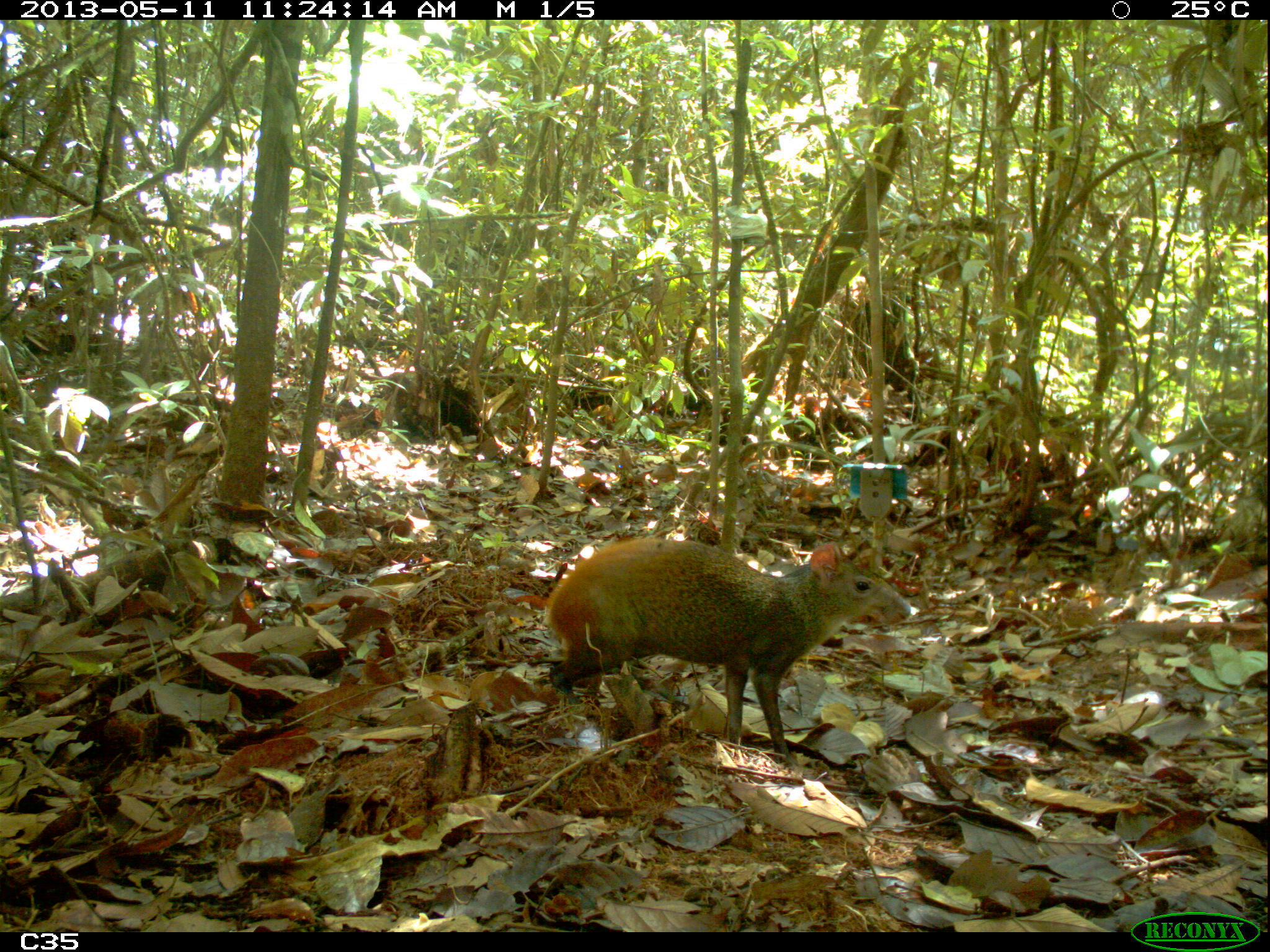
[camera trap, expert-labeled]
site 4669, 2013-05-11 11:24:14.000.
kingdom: Animalia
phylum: Chordata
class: Mammalia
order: Rodentia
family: Dasyproctidae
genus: Dasyprocta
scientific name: Dasyprocta leporina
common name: red-rumped agouti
Dasyprocta leporina (red-rumped agouti), count 1, age adult.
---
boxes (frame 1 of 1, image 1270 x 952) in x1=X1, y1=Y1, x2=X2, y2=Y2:
dasyprocta leporina: x1=542, y1=534, x2=910, y2=770